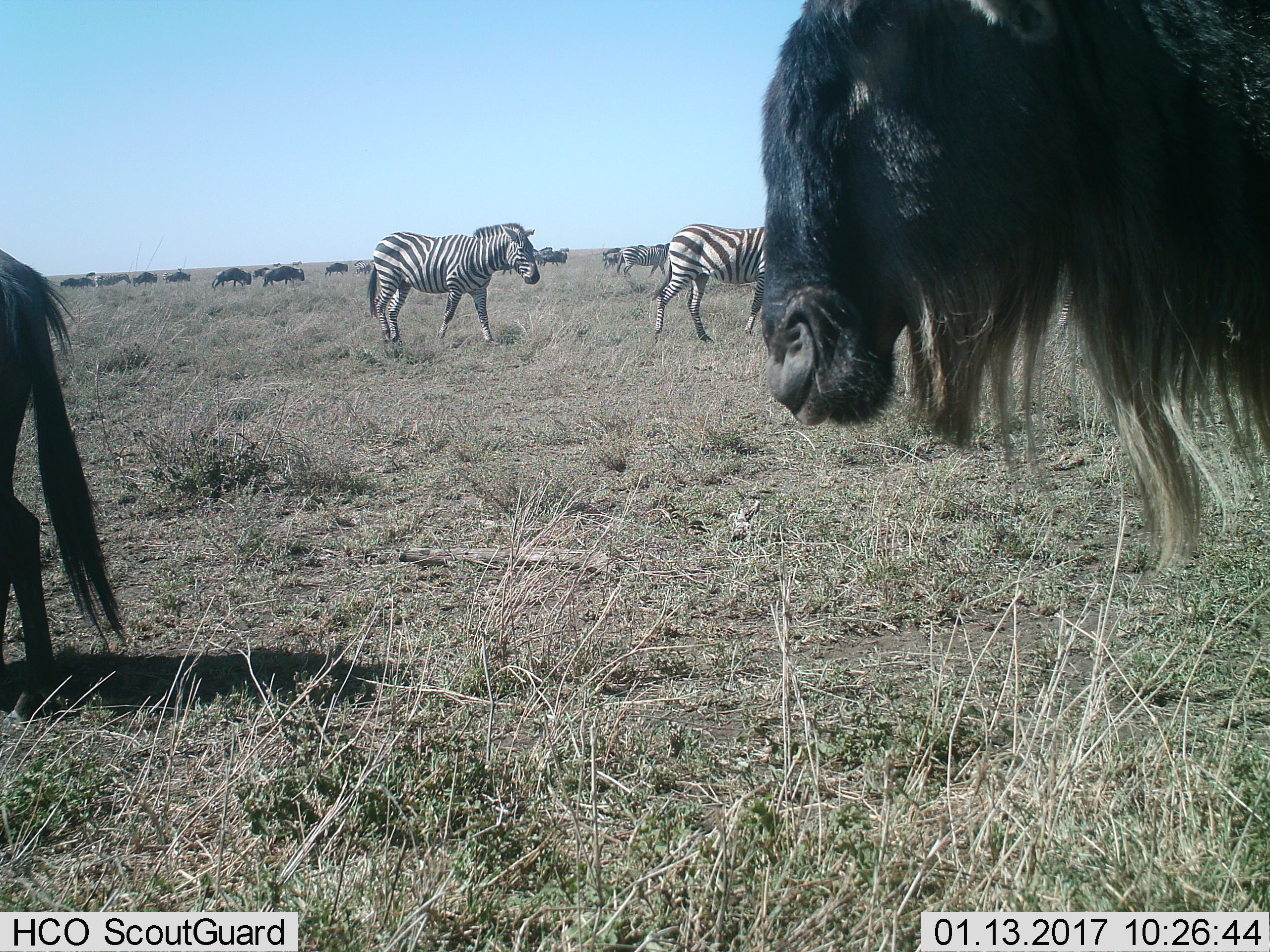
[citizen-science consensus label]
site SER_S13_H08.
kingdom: Animalia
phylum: Chordata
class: Mammalia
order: Artiodactyla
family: Bovidae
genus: Connochaetes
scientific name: Connochaetes taurinus taurinus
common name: blue wildebeest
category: wildebeestblue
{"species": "wildebeestblue (blue wildebeest) (Connochaetes taurinus taurinus)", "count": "11-50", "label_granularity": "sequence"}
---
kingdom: Animalia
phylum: Chordata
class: Mammalia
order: Perissodactyla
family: Equidae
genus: Equus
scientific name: Equus quagga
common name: plains zebra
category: zebraplains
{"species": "zebraplains (plains zebra) (Equus quagga)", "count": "6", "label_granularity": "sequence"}